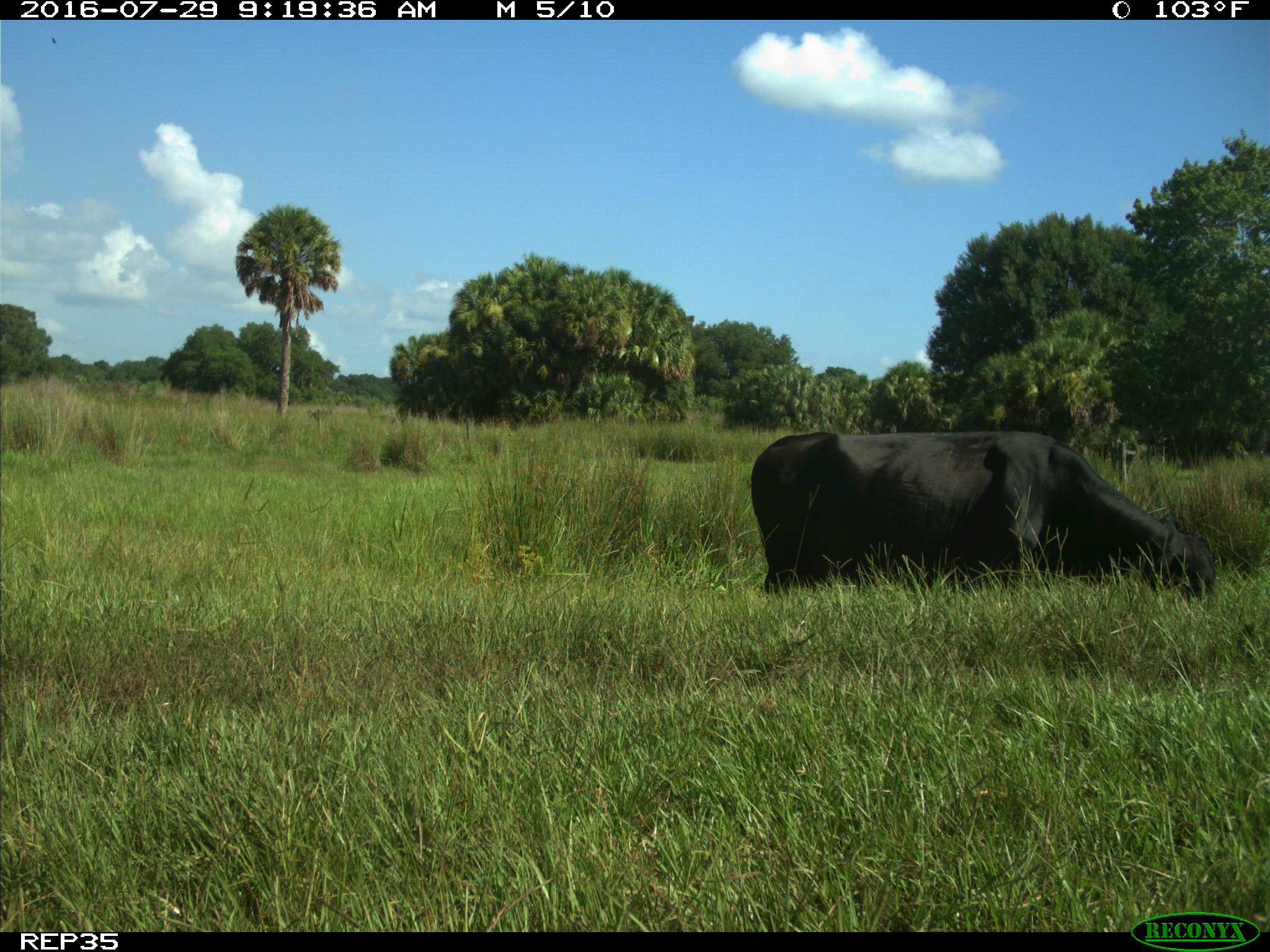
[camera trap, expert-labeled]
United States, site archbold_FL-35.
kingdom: Animalia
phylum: Chordata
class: Mammalia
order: Artiodactyla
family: Bovidae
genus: Bos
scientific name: Bos taurus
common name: domestic cow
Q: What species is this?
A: Bos taurus (domestic cow).